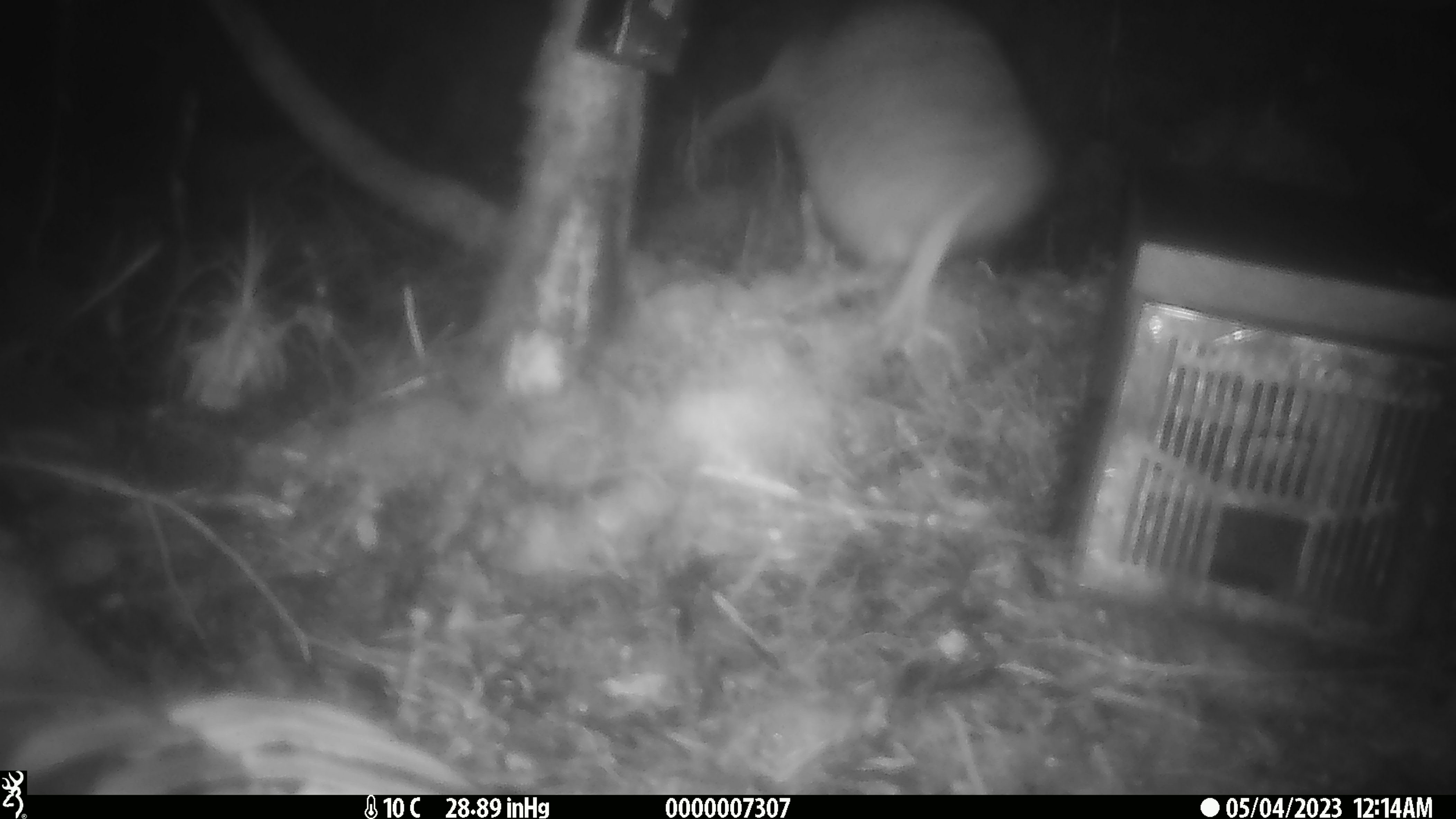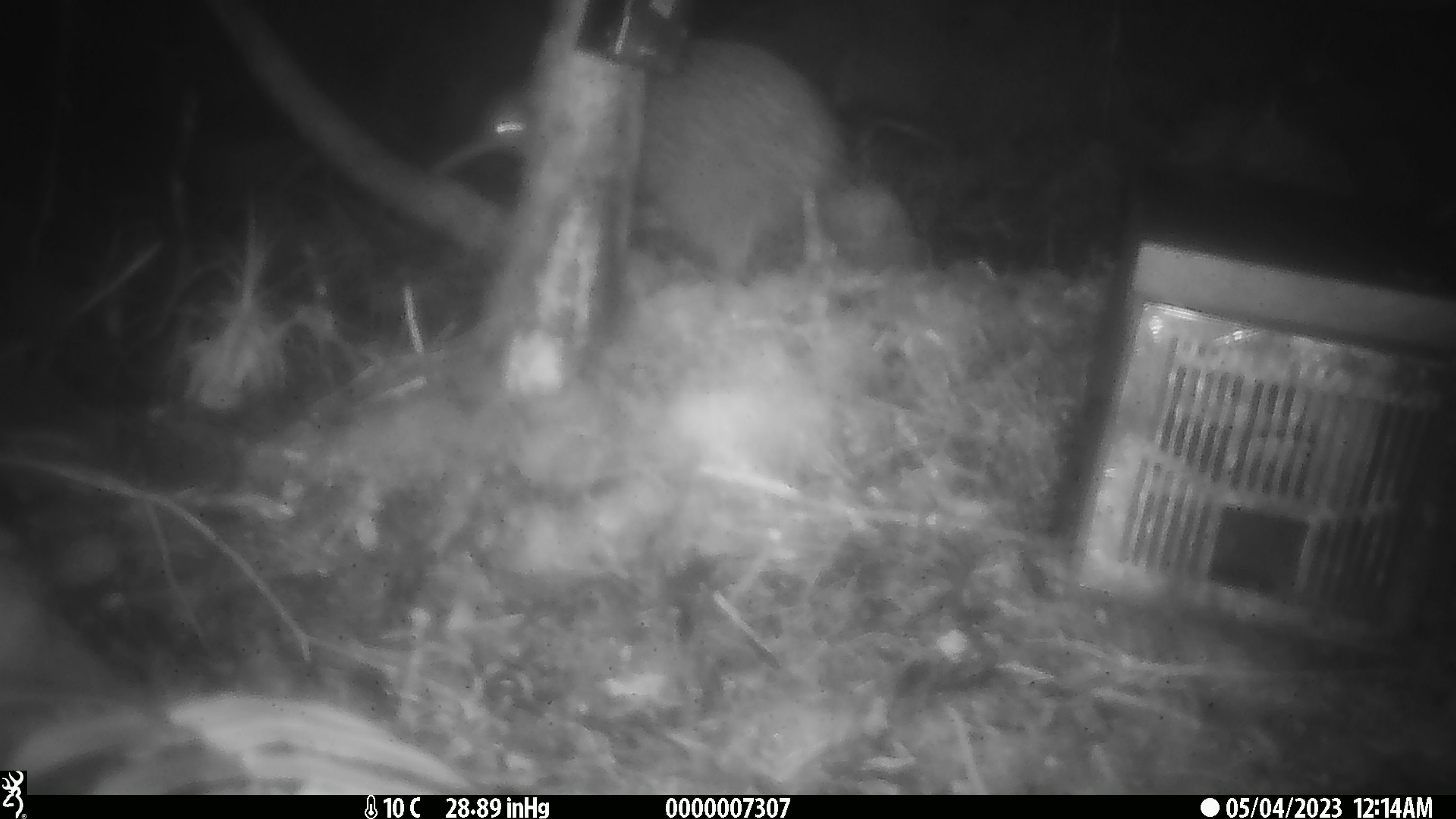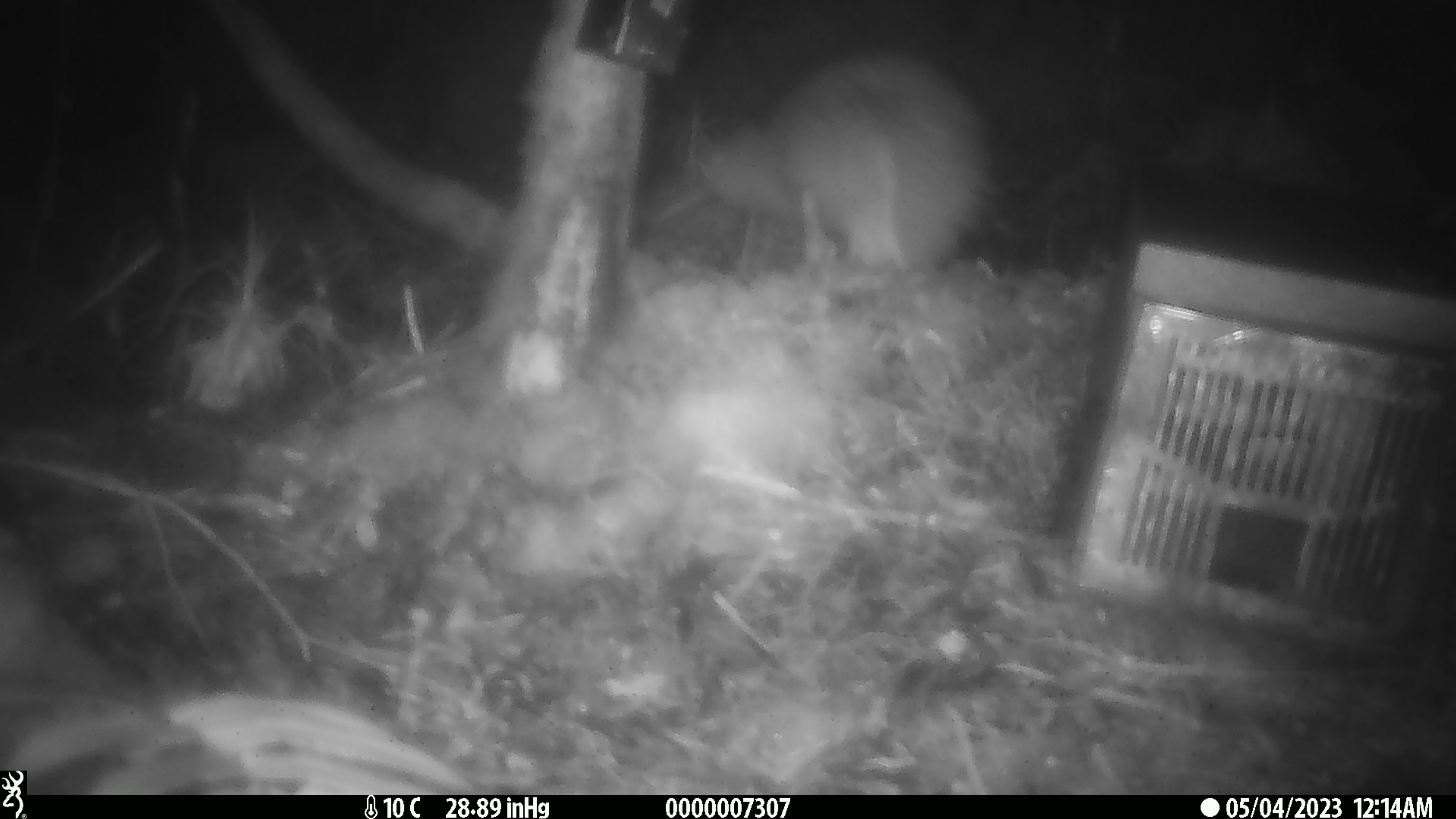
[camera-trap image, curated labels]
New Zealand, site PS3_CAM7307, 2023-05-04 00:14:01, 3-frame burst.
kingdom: Animalia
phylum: Chordata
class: Aves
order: Apterygiformes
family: Apterygidae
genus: Apteryx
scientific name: Apteryx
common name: kiwi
Kiwi (Apteryx).